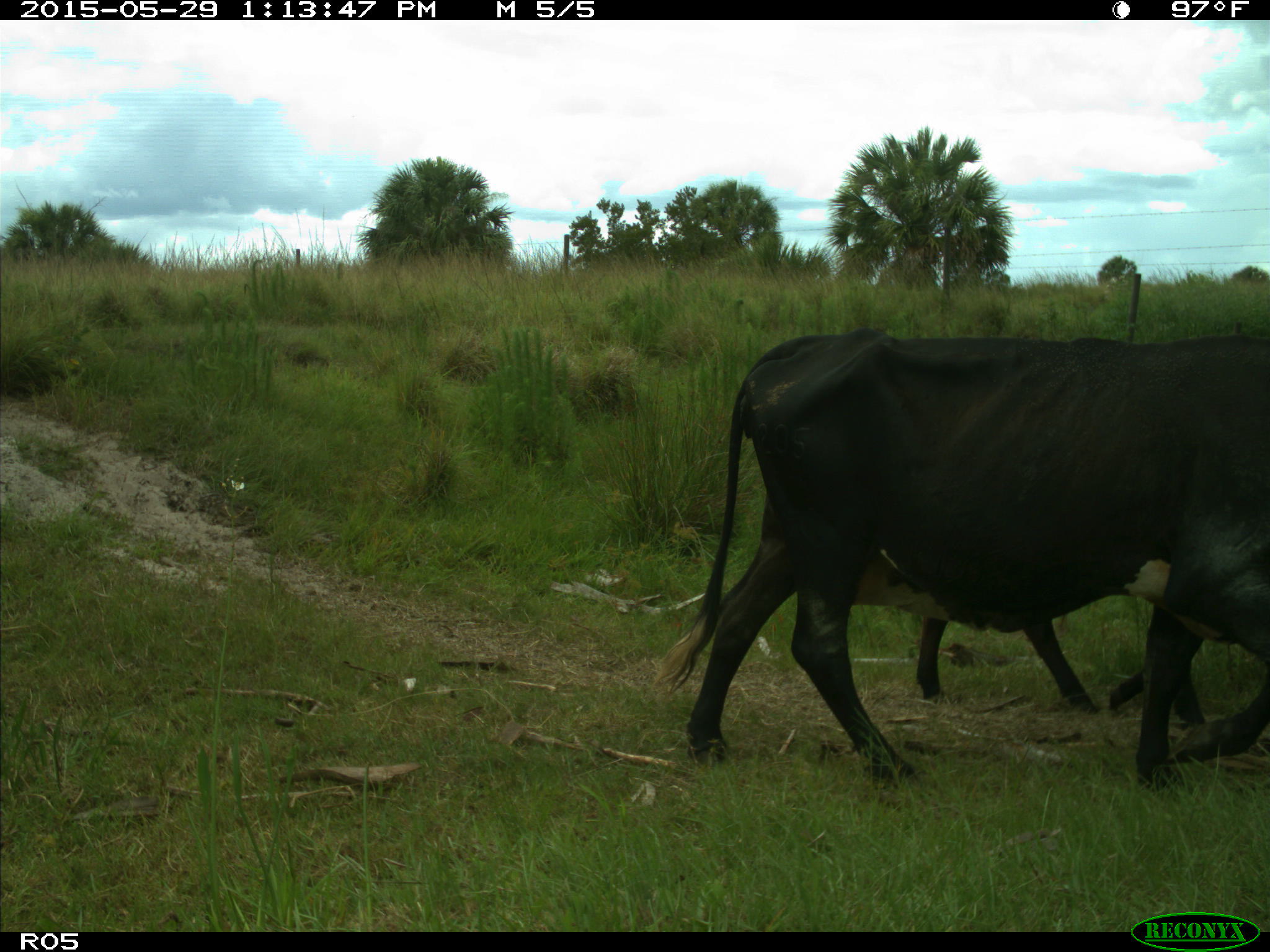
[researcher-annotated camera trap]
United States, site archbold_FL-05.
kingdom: Animalia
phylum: Chordata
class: Mammalia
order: Artiodactyla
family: Bovidae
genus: Bos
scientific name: Bos taurus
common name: domestic cow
Bos taurus (domestic cow).